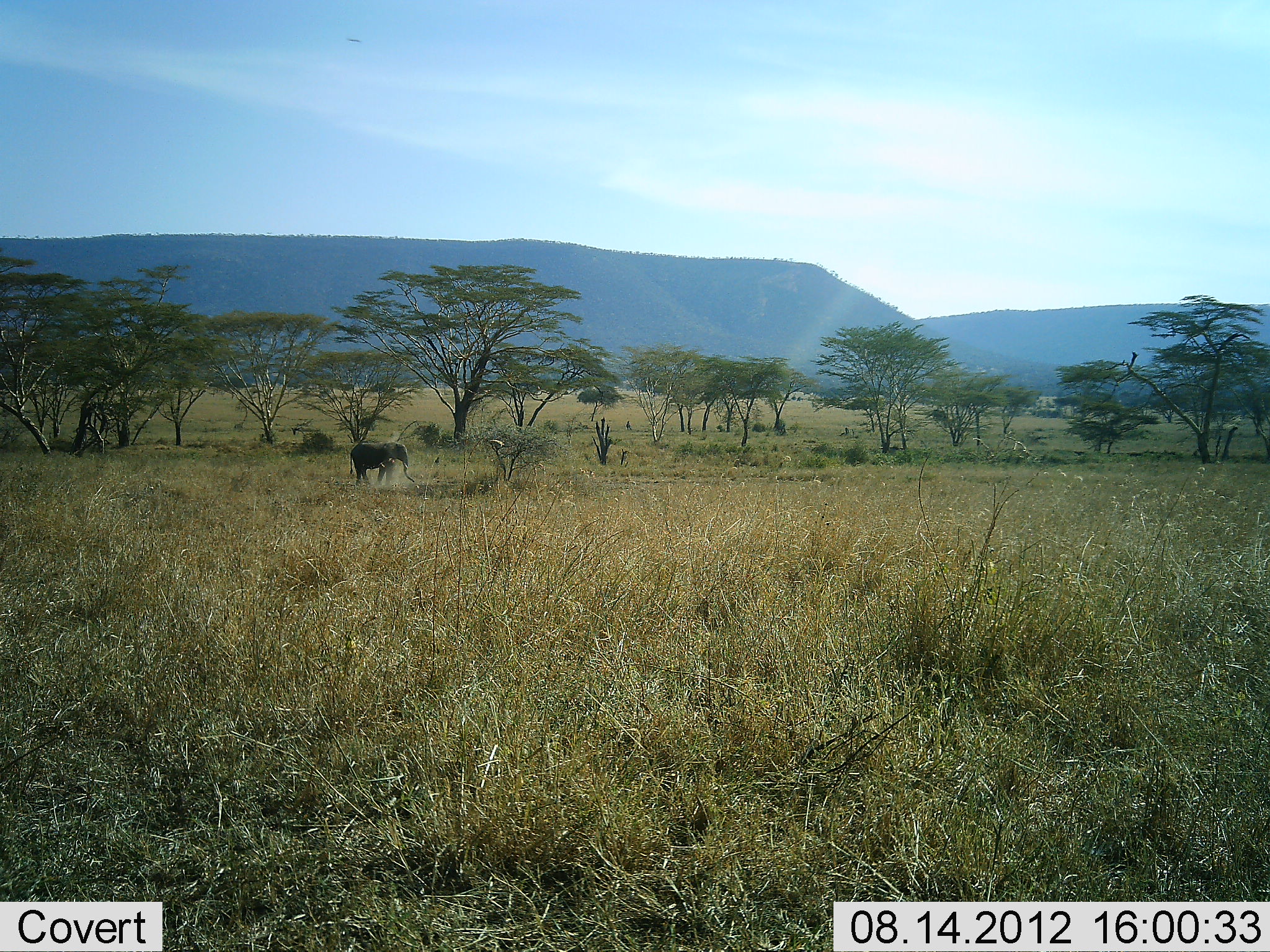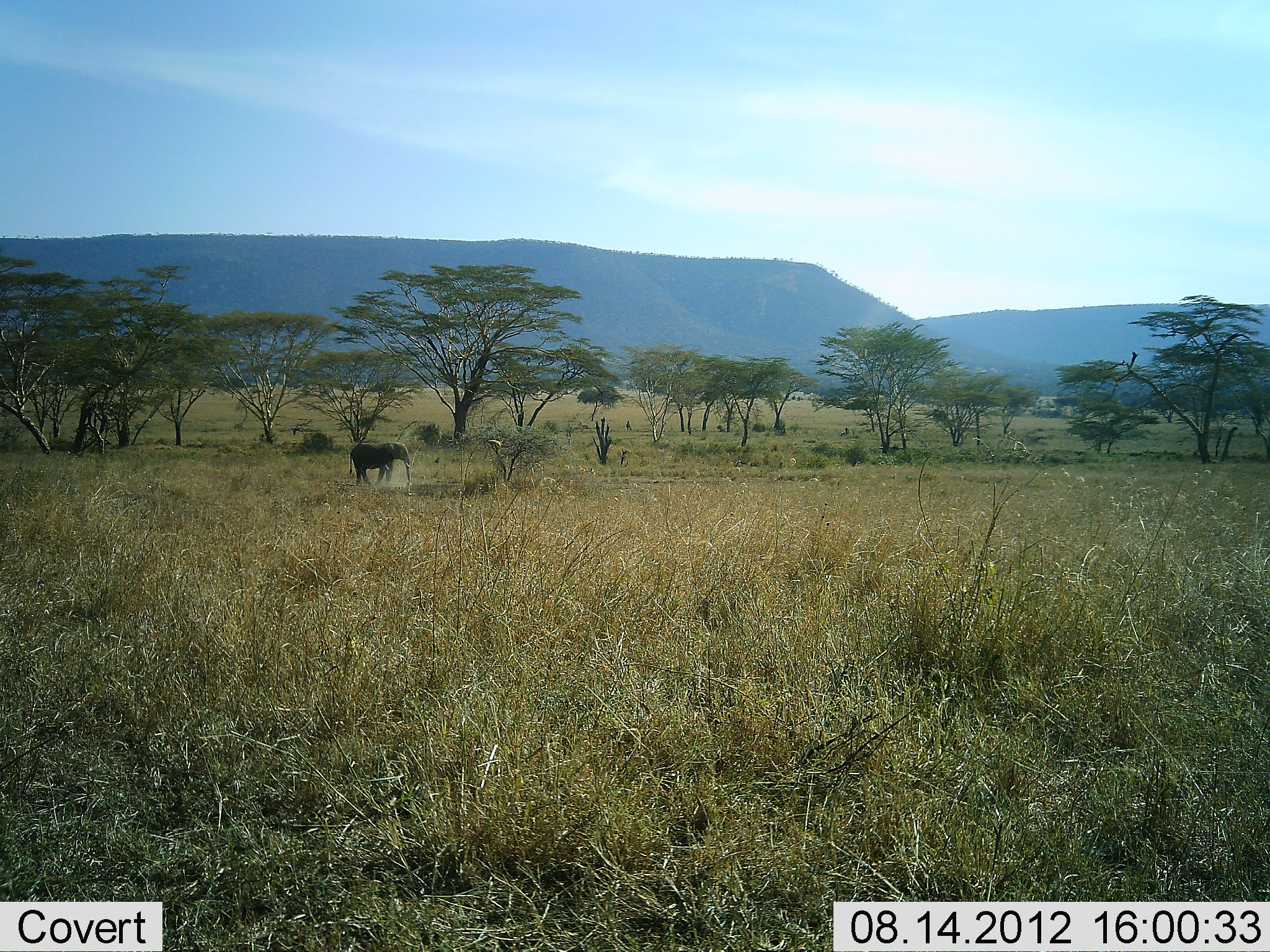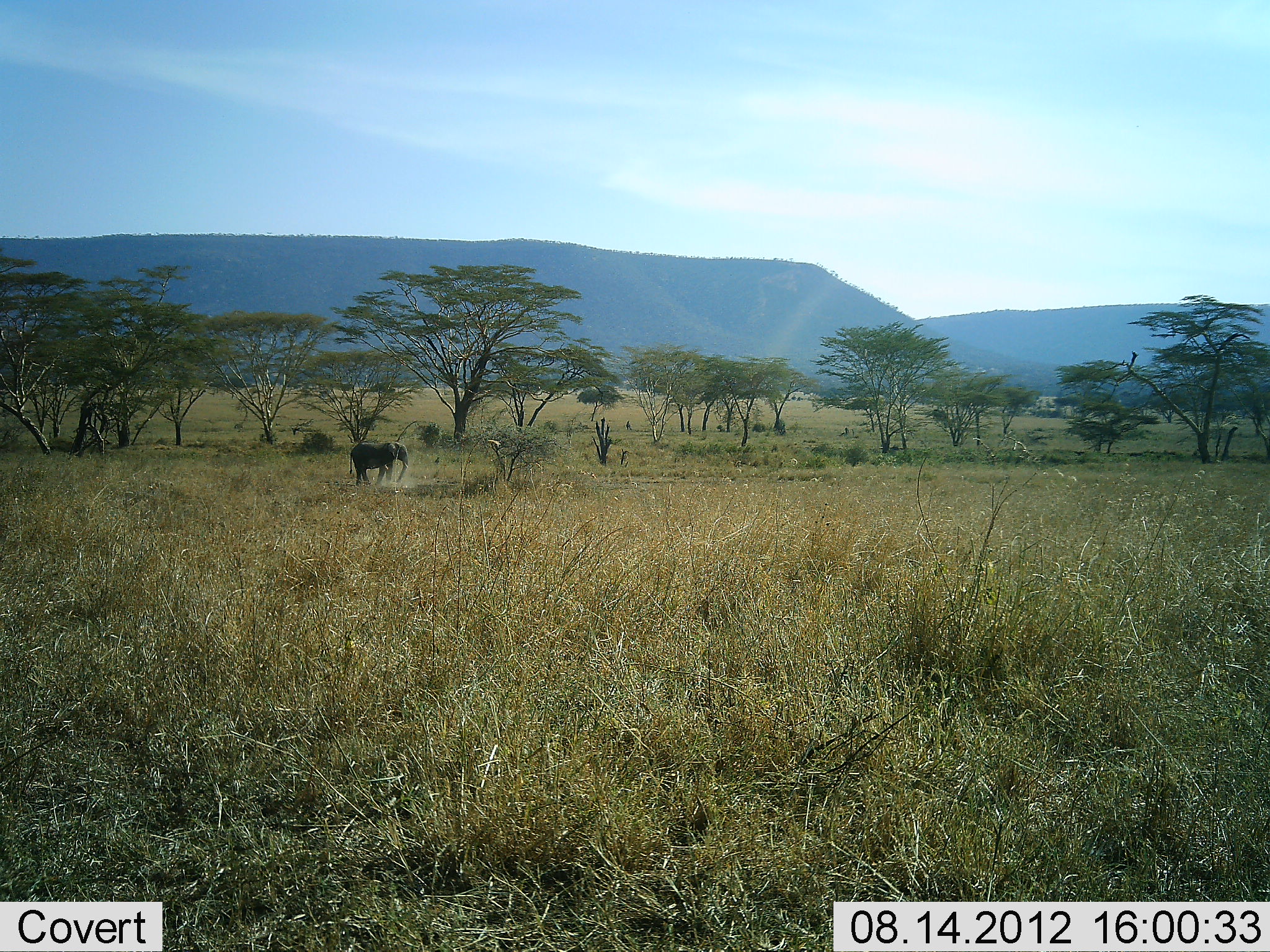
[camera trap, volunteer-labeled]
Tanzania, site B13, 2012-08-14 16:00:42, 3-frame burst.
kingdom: Animalia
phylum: Chordata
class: Mammalia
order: Proboscidea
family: Elephantidae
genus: Loxodonta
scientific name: Loxodonta africana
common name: african bush elephant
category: elephant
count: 1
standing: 90%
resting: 0%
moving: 10%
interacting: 0%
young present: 20%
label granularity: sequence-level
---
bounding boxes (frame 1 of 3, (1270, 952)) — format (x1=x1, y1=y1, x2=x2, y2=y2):
animal: (x1=350, y1=443, x2=415, y2=488)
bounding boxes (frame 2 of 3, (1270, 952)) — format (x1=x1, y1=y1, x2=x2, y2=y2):
animal: (x1=348, y1=441, x2=413, y2=488)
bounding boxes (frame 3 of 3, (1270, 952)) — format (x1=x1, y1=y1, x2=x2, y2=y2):
animal: (x1=349, y1=442, x2=410, y2=488)